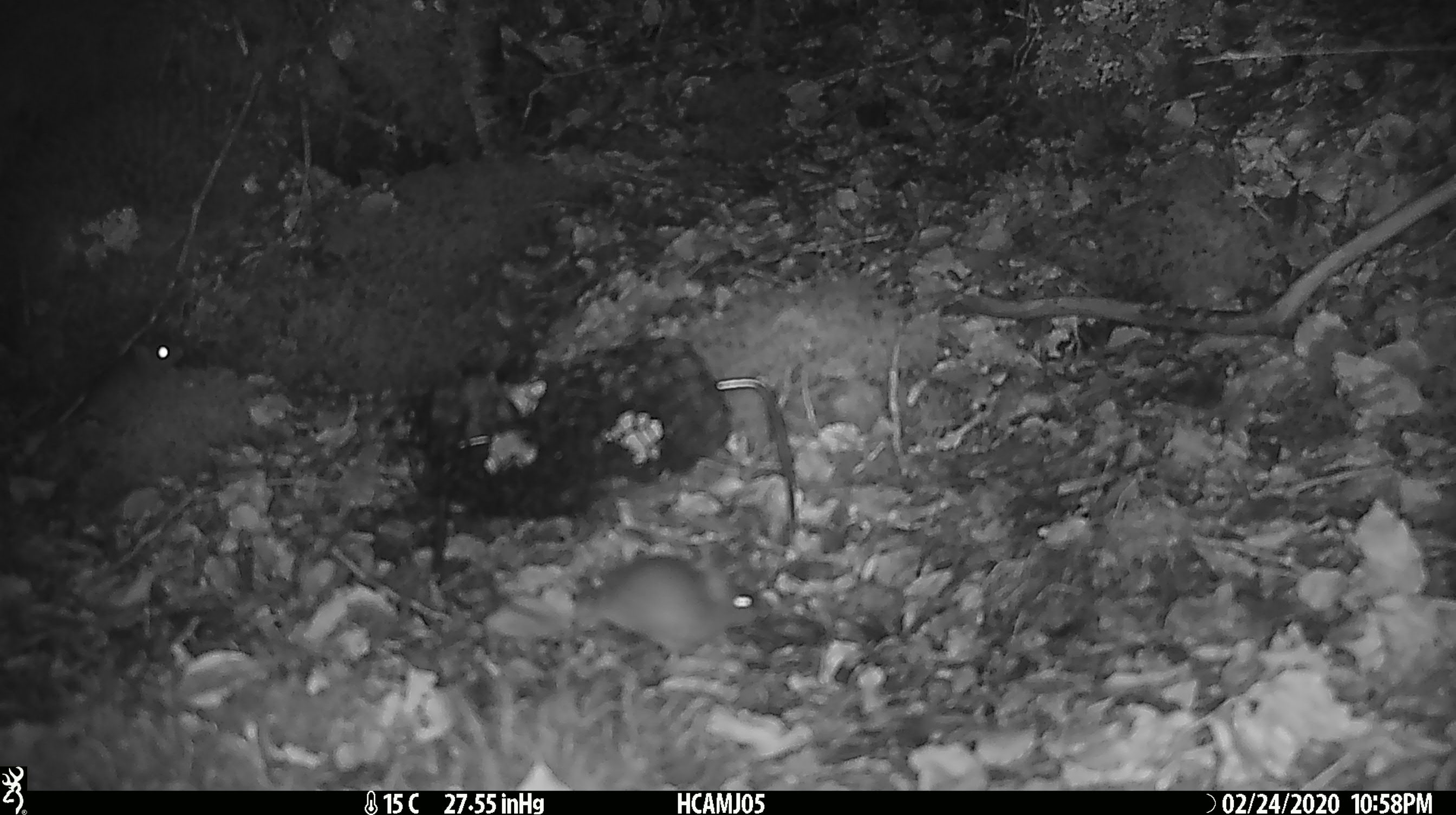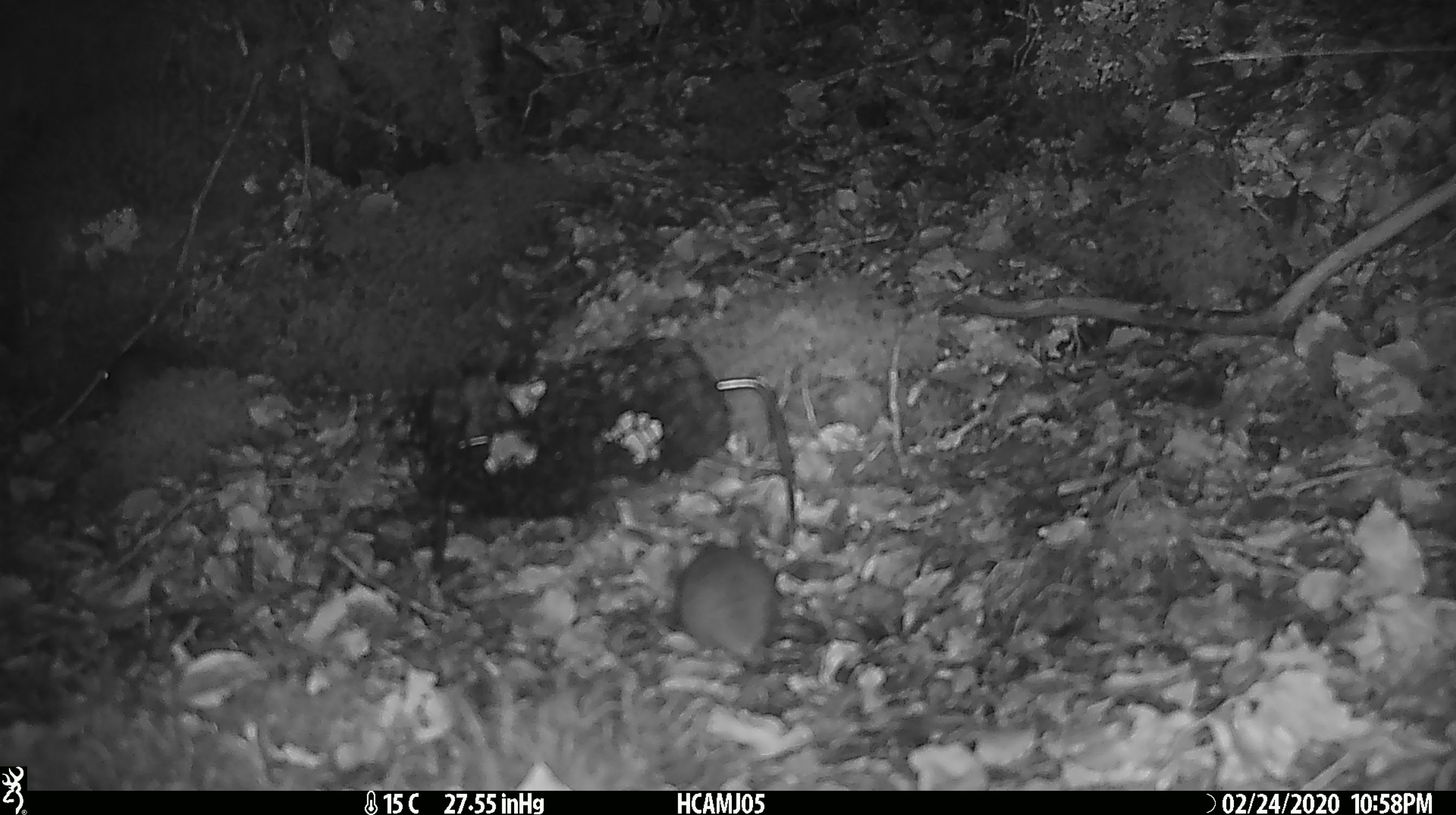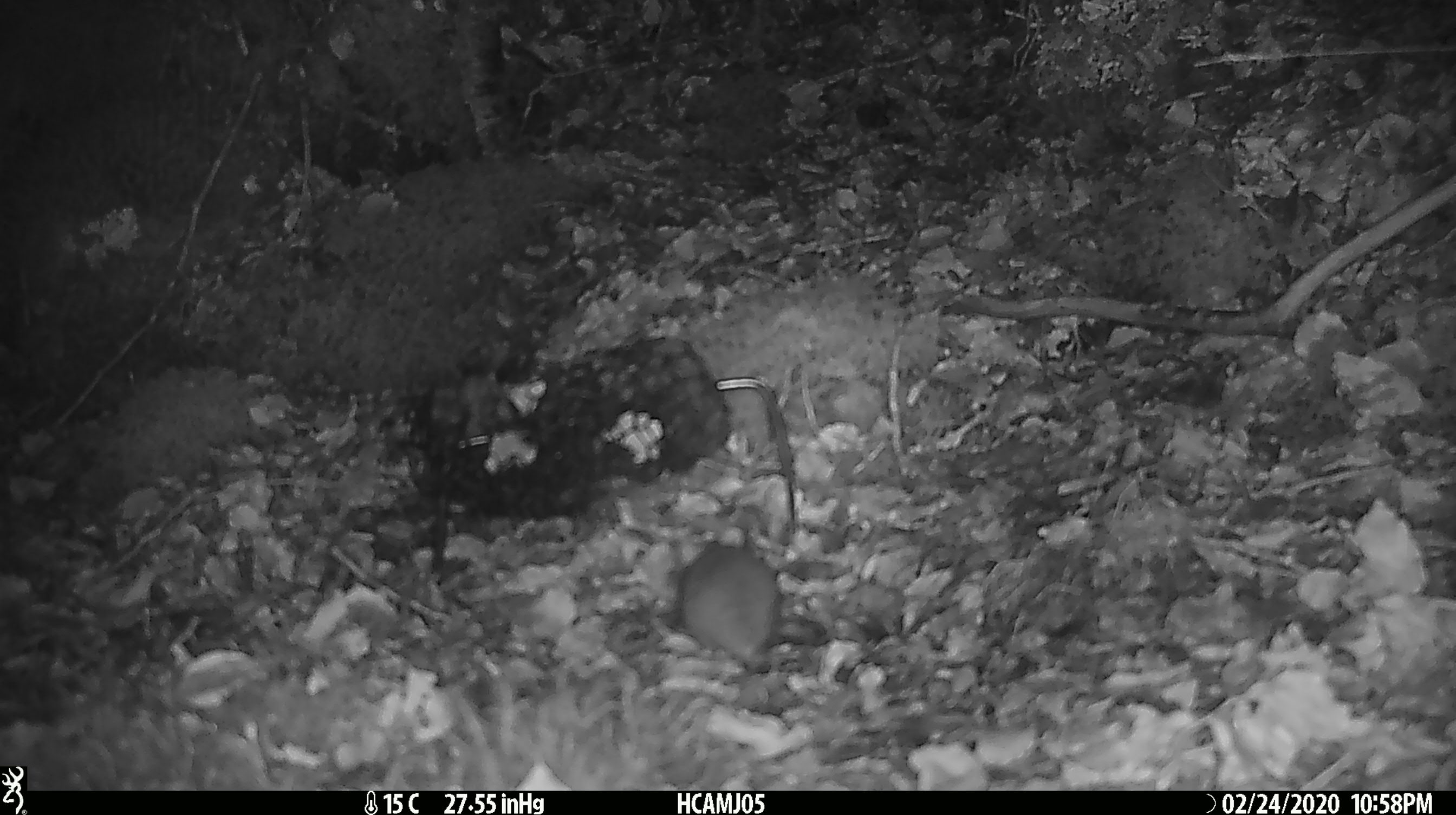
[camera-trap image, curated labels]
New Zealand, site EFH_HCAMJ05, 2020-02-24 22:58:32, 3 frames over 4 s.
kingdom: Animalia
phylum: Chordata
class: Mammalia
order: Rodentia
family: Muridae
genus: Mus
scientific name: Mus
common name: mouse